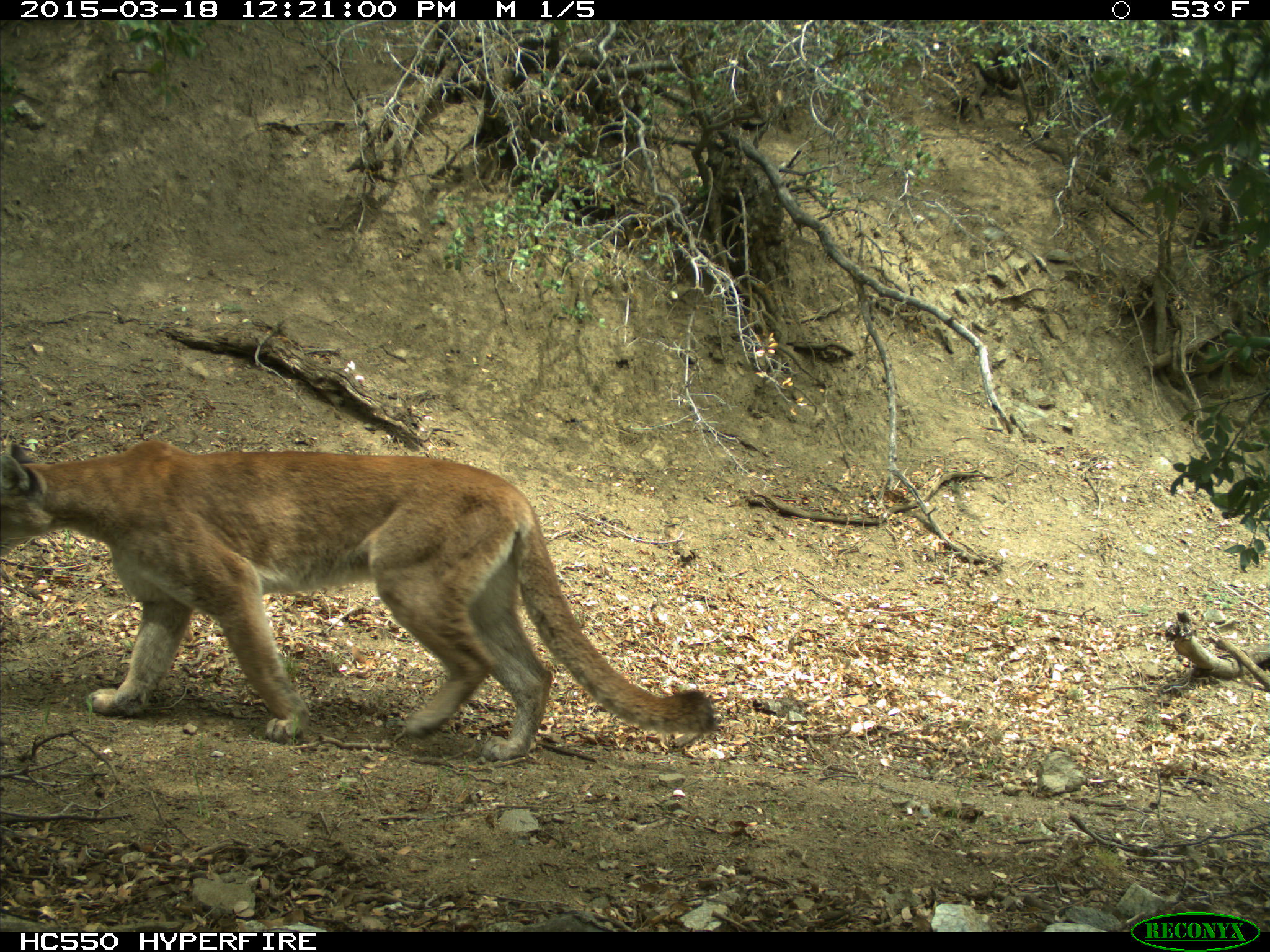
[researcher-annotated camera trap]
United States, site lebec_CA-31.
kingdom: Animalia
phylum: Chordata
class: Mammalia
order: Carnivora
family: Felidae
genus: Puma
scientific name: Puma concolor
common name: mountain lion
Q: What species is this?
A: Puma concolor (mountain lion).